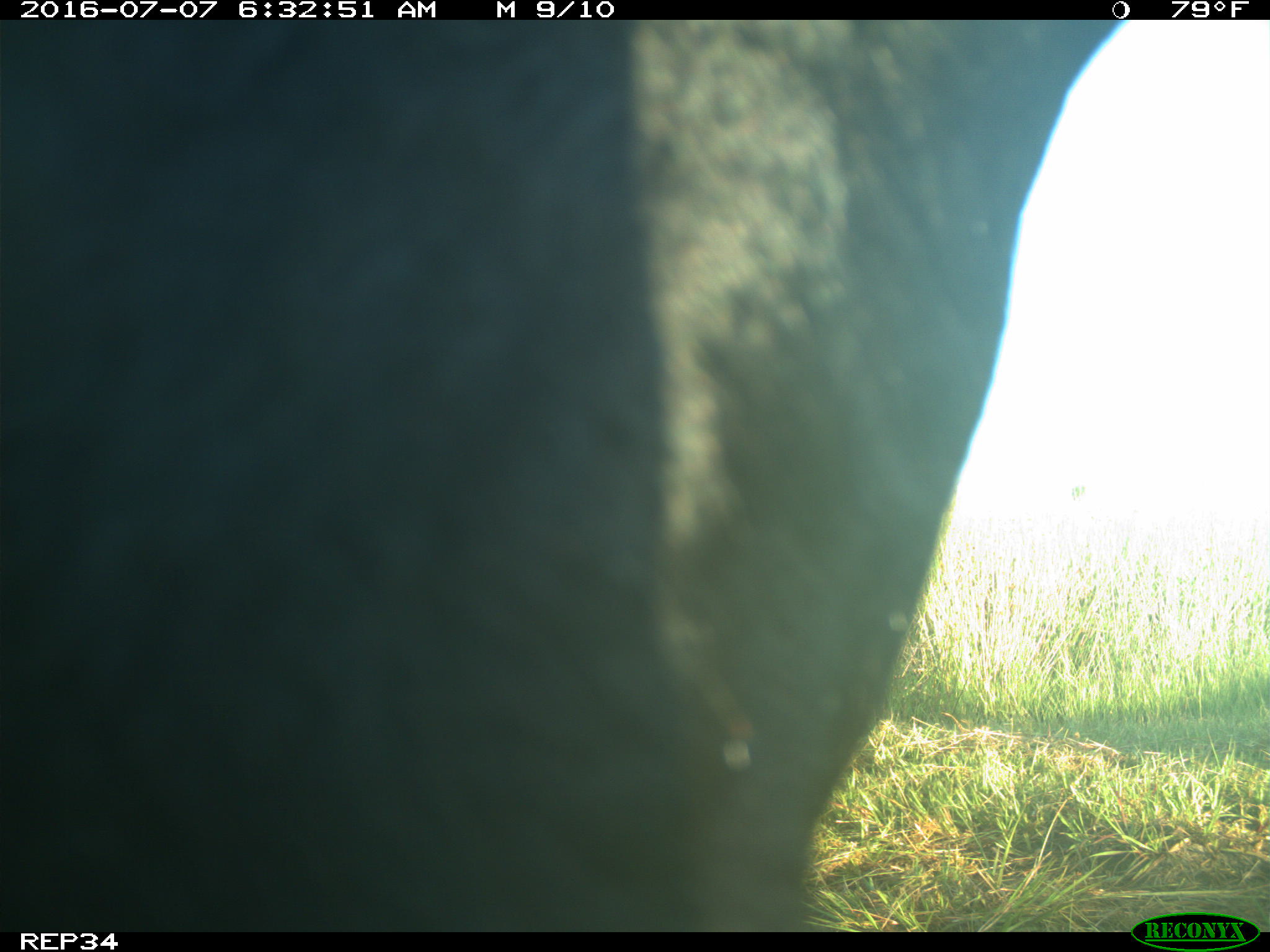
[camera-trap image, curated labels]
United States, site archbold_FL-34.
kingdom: Animalia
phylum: Chordata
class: Mammalia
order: Artiodactyla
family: Bovidae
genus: Bos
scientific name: Bos taurus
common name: domestic cow